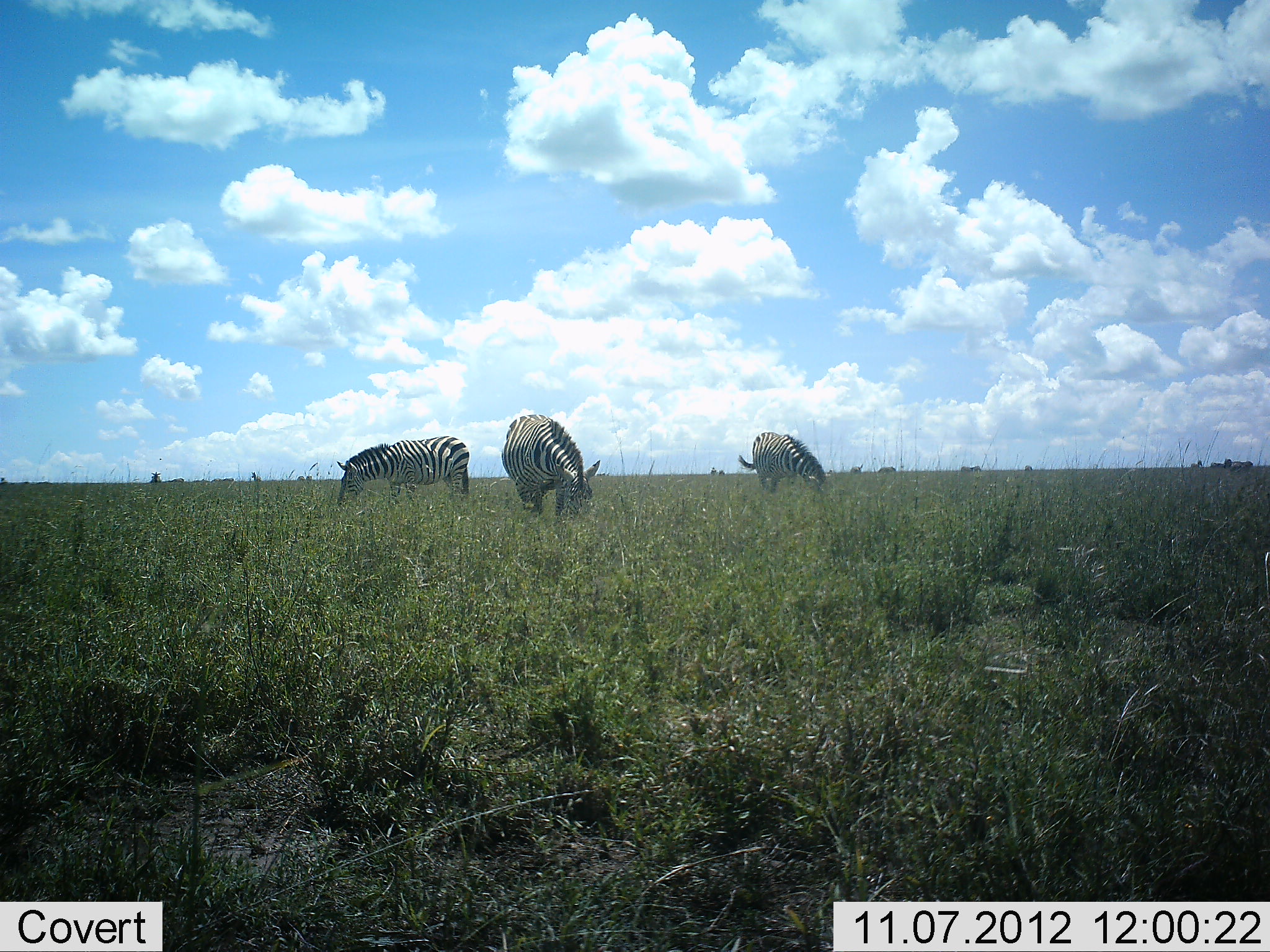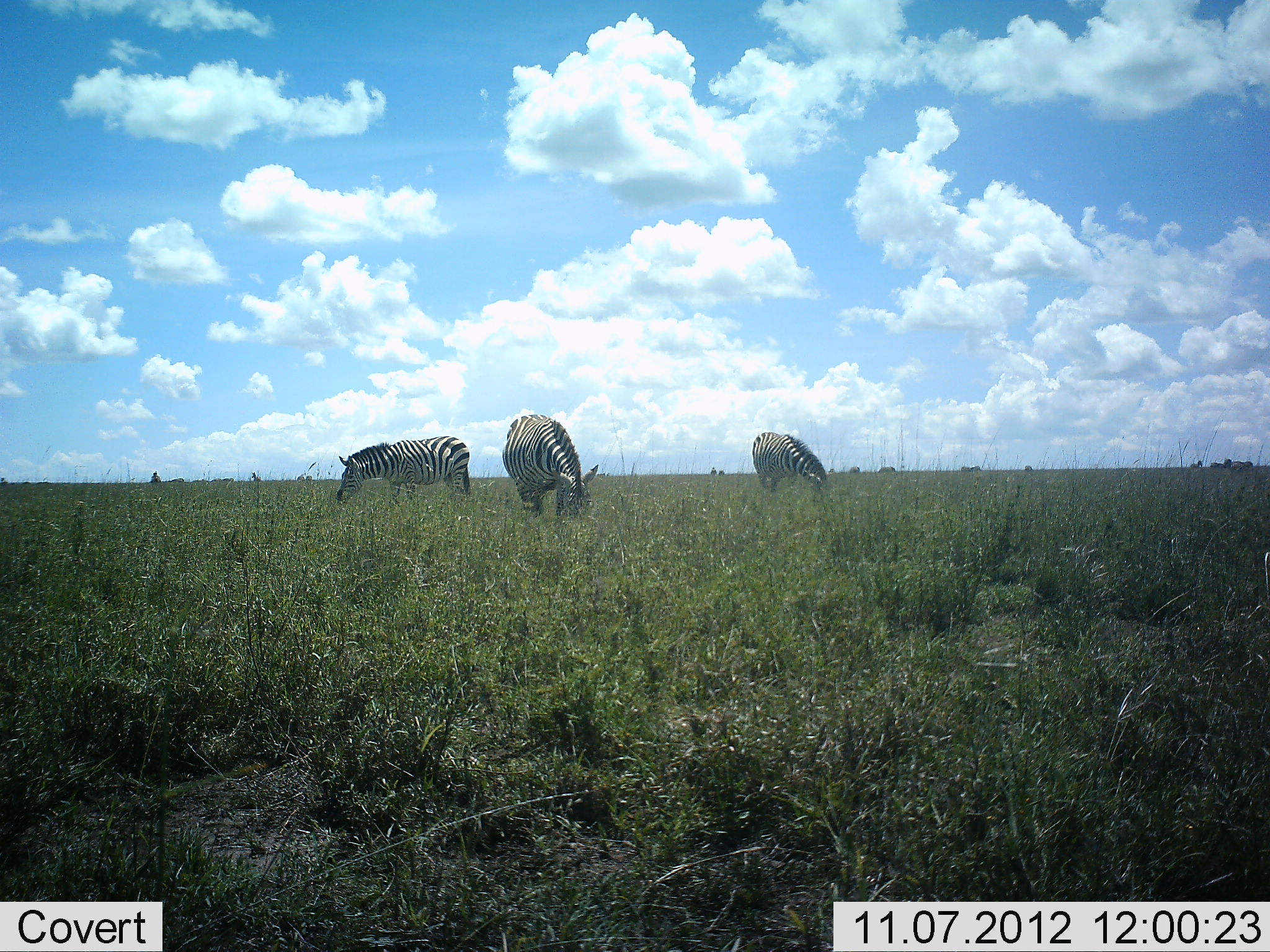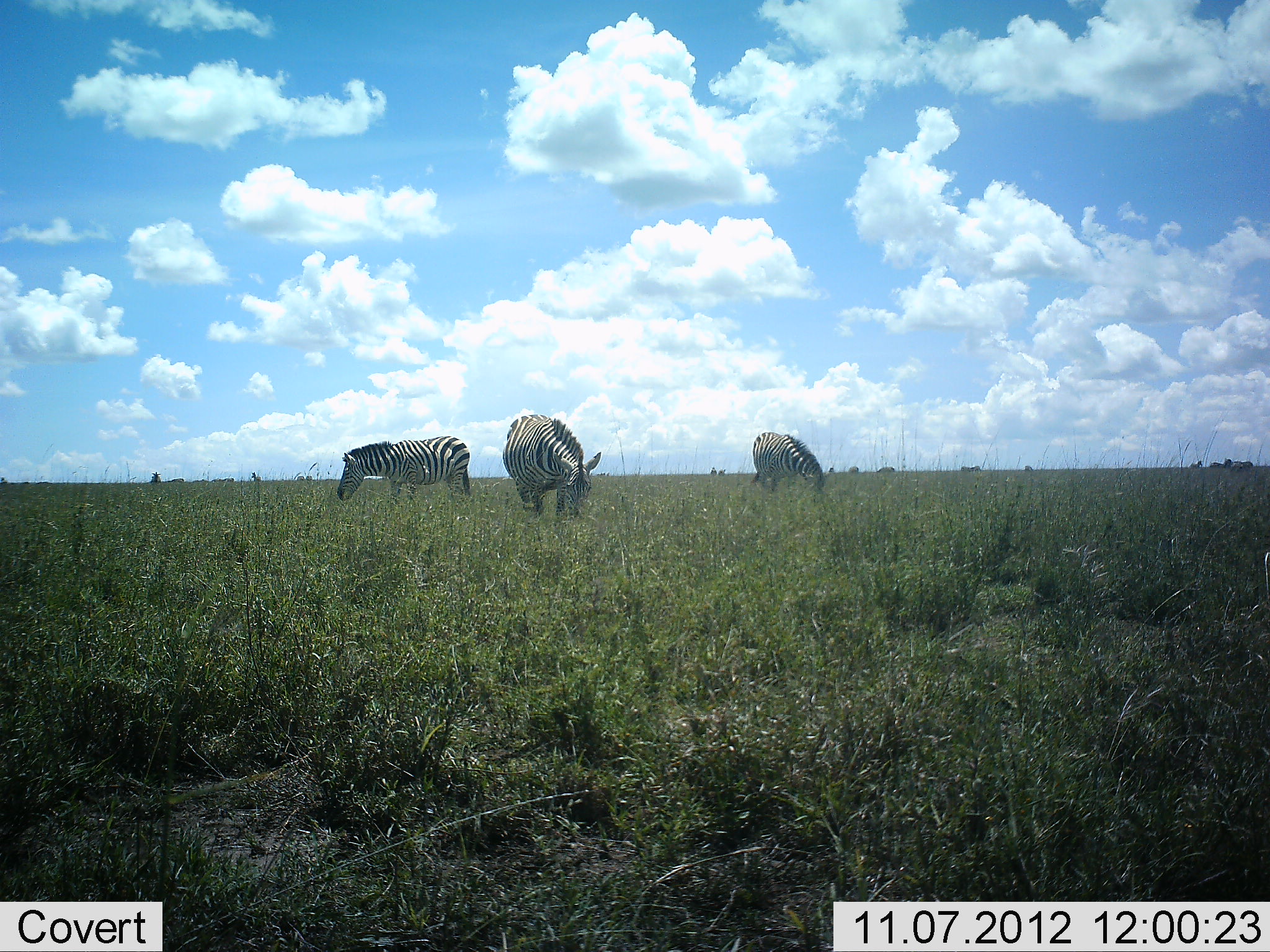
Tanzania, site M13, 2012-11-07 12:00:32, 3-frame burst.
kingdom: Animalia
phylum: Chordata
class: Mammalia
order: Perissodactyla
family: Equidae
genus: Equus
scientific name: Equus quagga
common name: plains zebra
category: zebra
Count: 3.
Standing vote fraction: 20%.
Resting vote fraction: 0%.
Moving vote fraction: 0%.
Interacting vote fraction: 0%.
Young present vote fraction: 0%.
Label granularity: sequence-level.